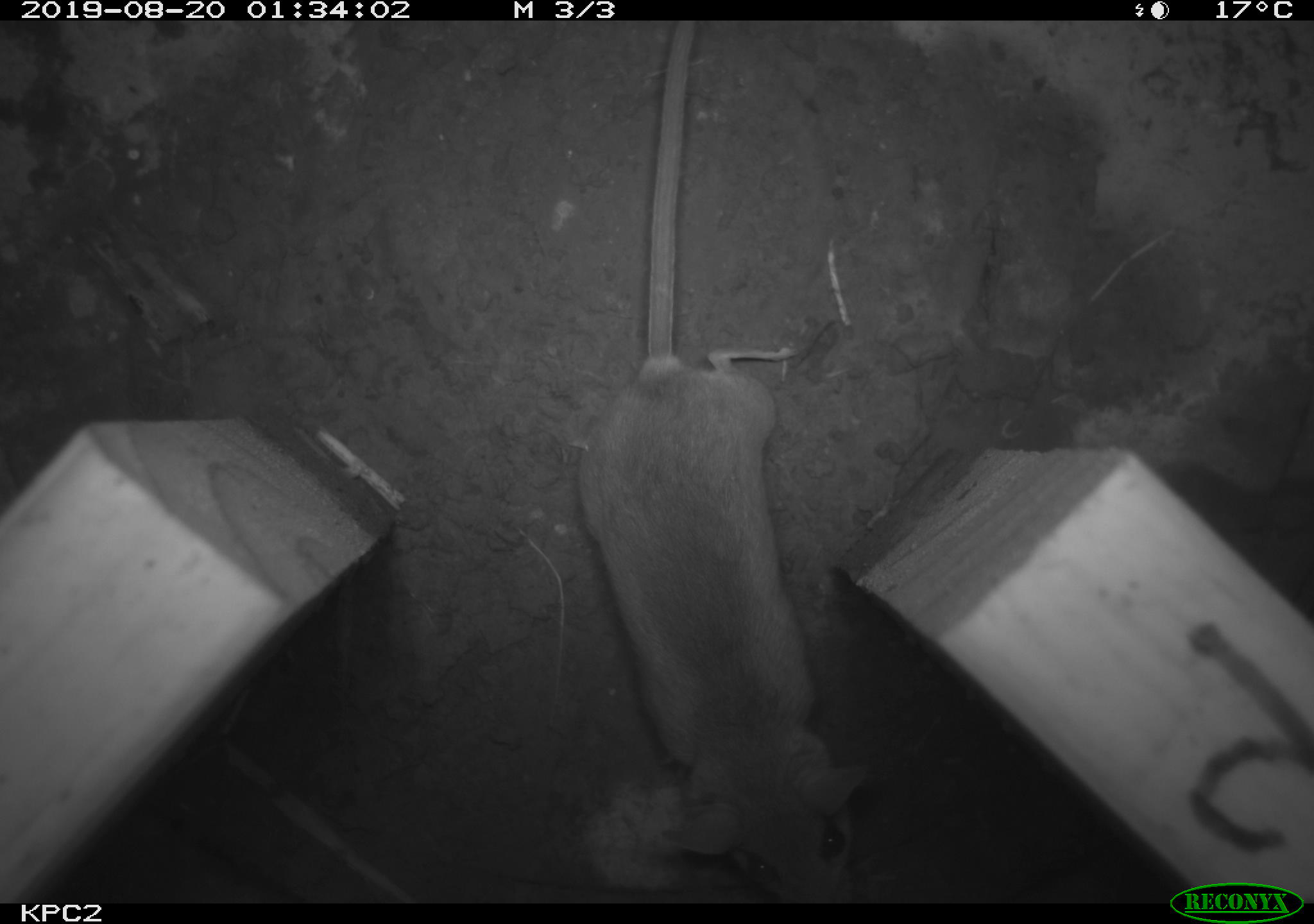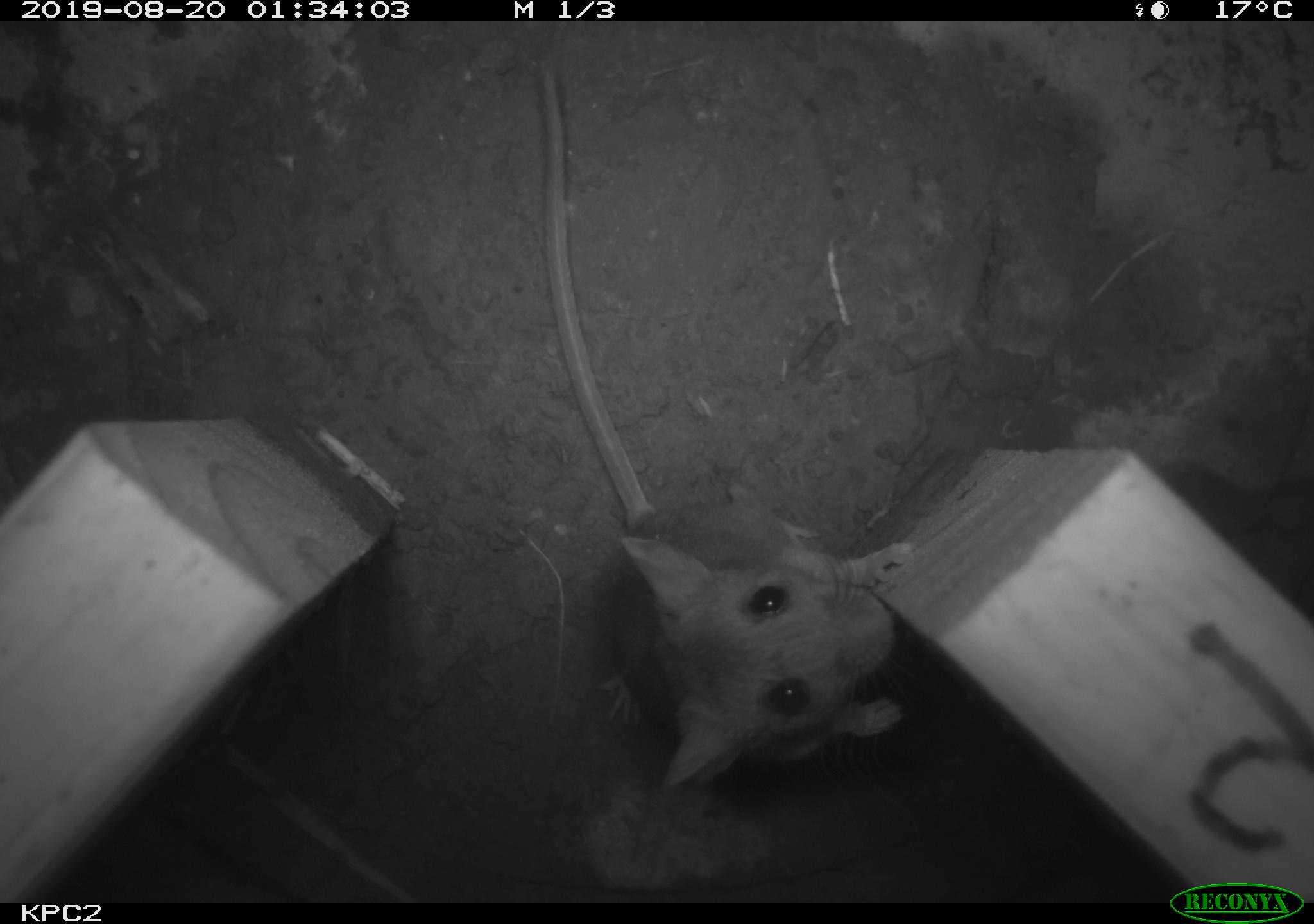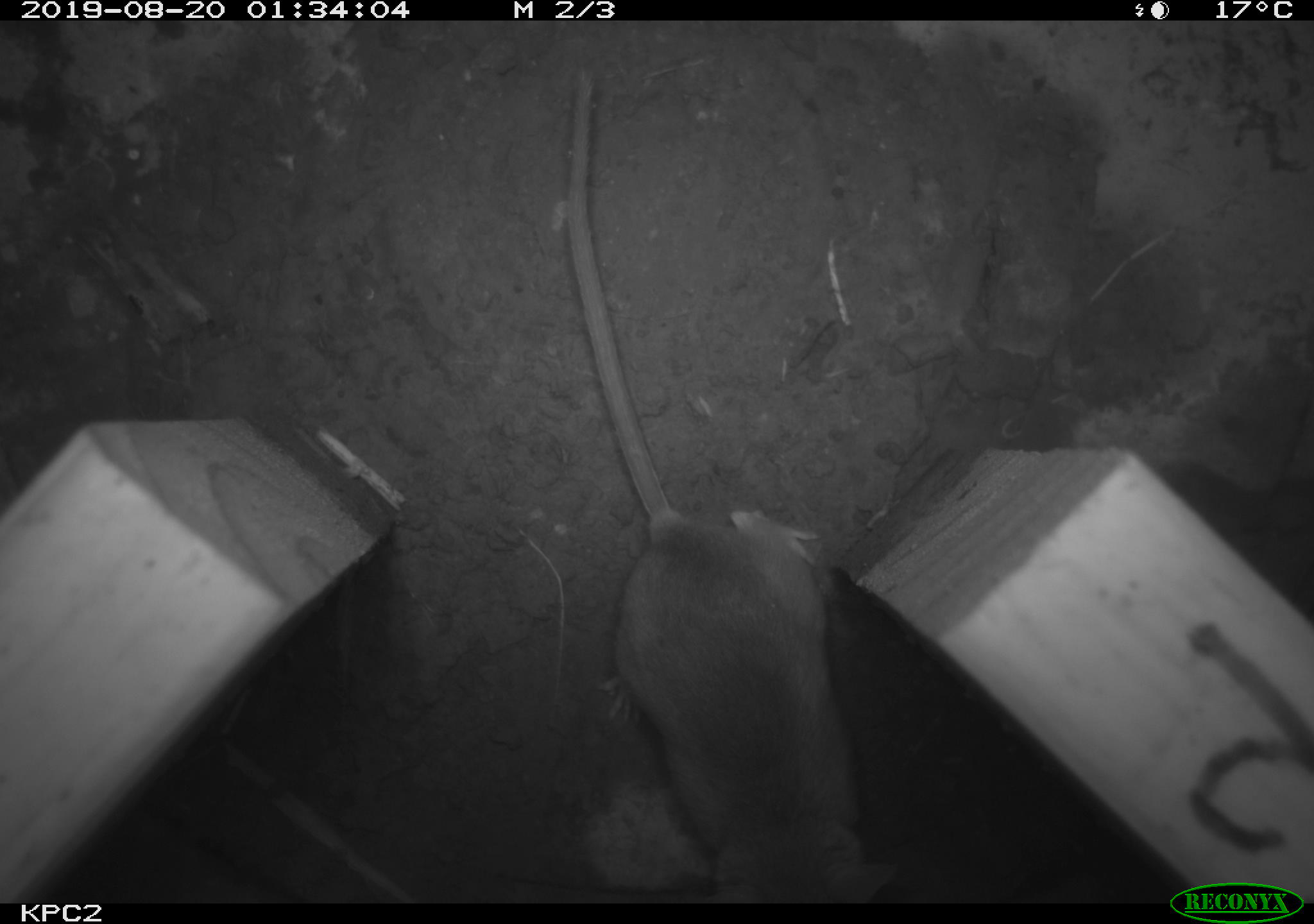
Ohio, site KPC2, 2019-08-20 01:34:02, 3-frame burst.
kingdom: Animalia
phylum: Chordata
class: Mammalia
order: Rodentia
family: Cricetidae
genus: Peromyscus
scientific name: Peromyscus leucopus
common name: white-footed mouse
White-footed mouse (Peromyscus leucopus).